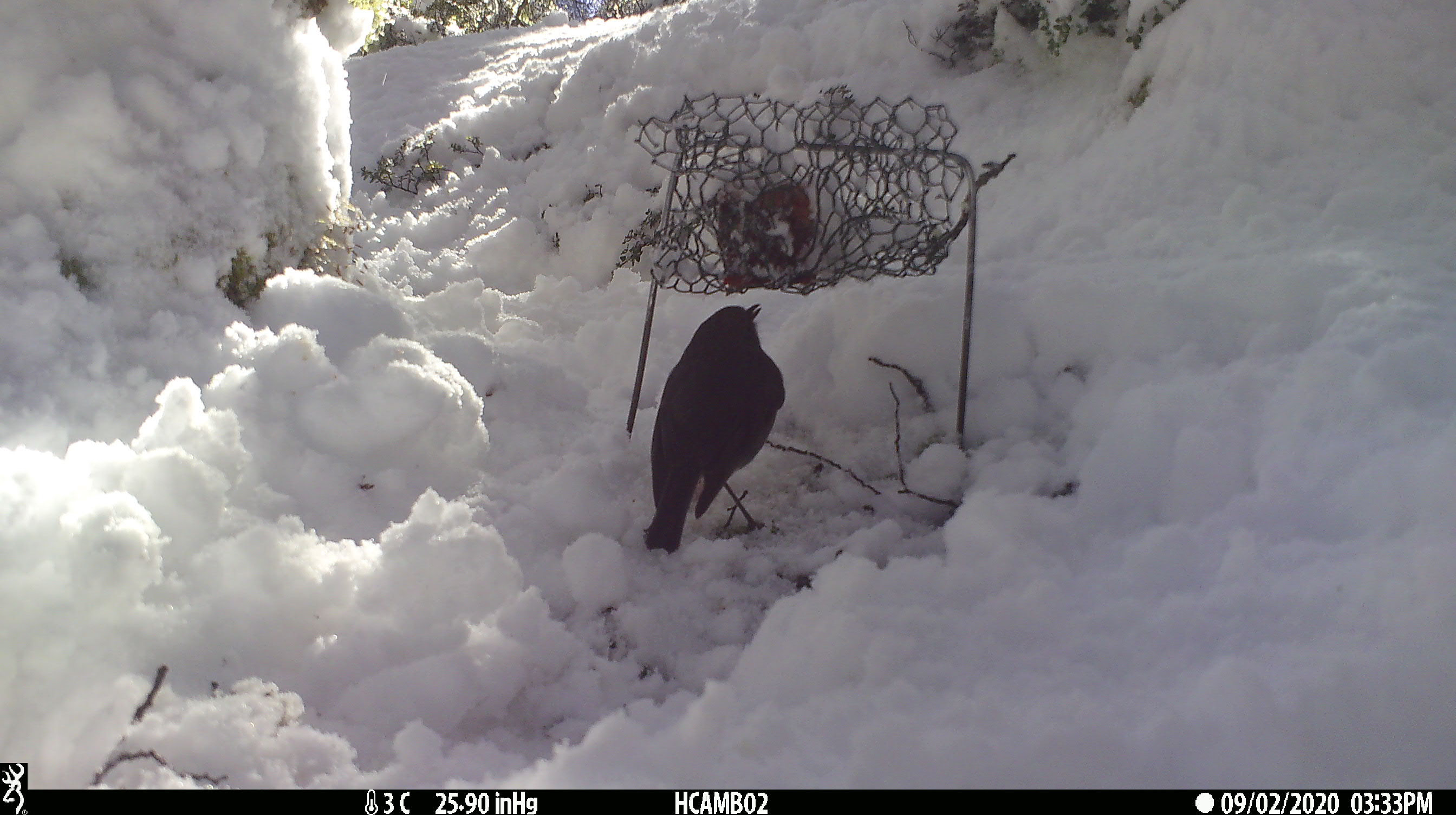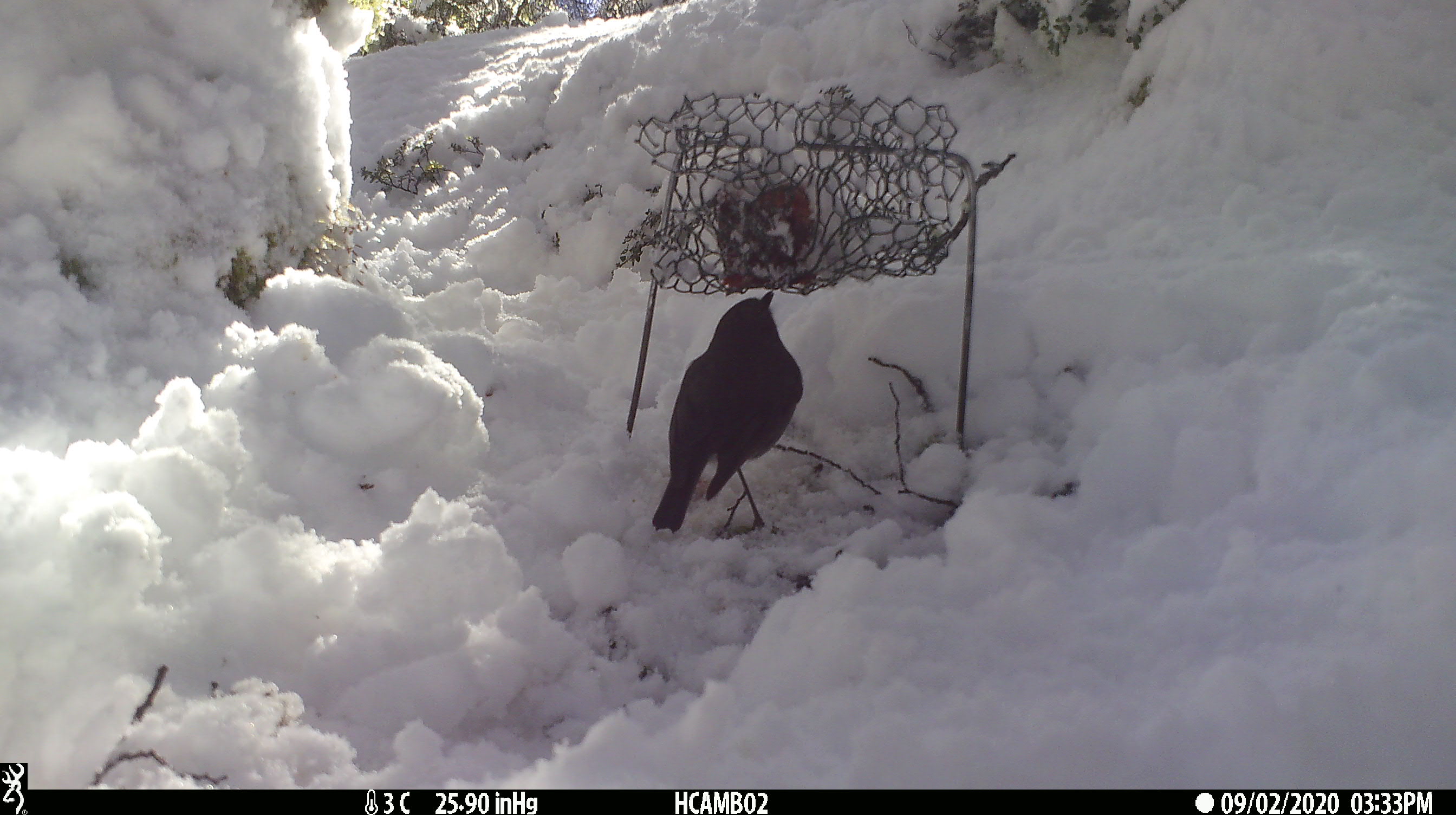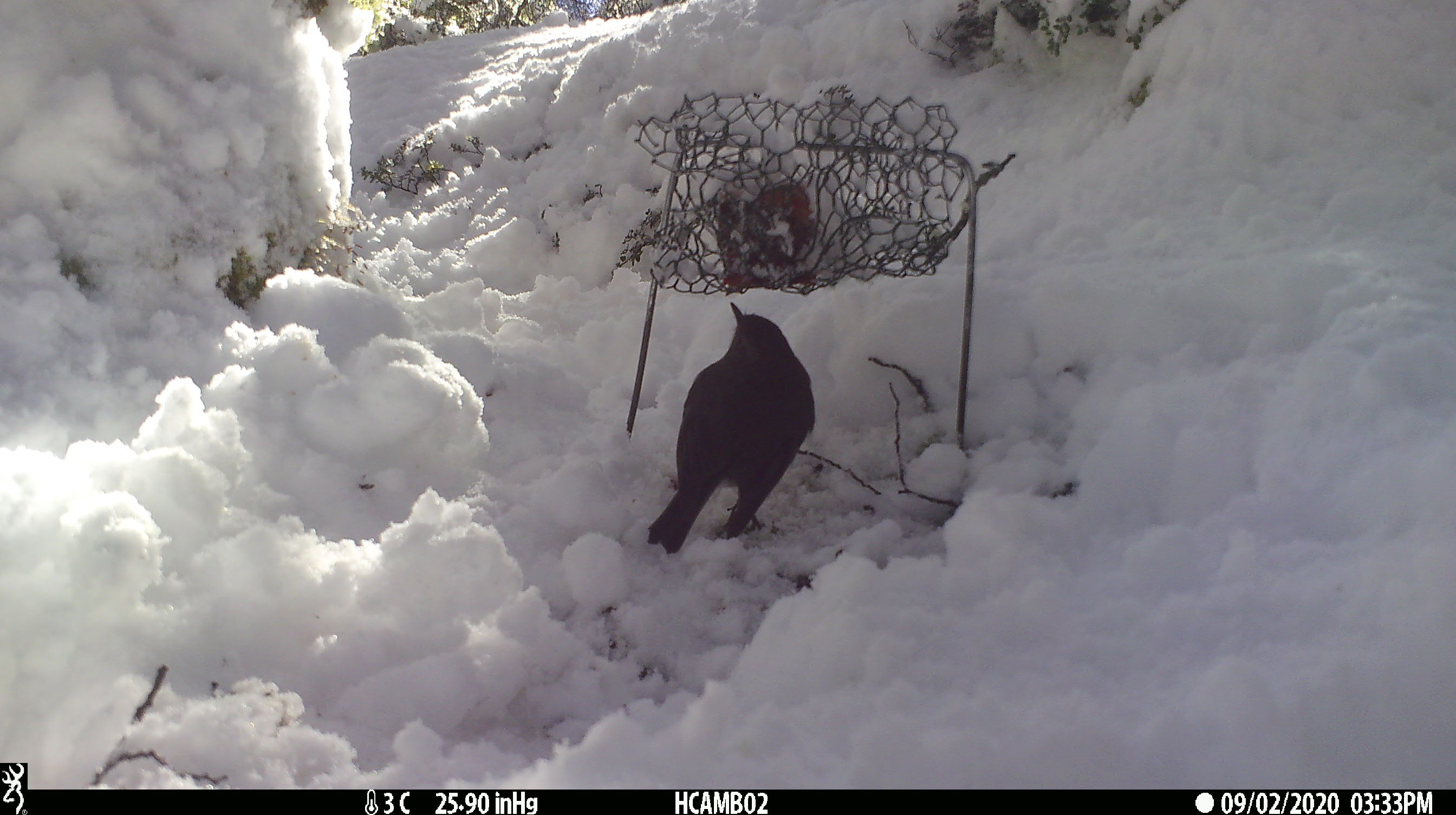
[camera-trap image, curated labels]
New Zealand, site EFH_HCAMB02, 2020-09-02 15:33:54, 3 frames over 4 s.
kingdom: Animalia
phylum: Chordata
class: Aves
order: Passeriformes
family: Petroicidae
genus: Petroica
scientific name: Petroica australis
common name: new zealand robin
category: robin